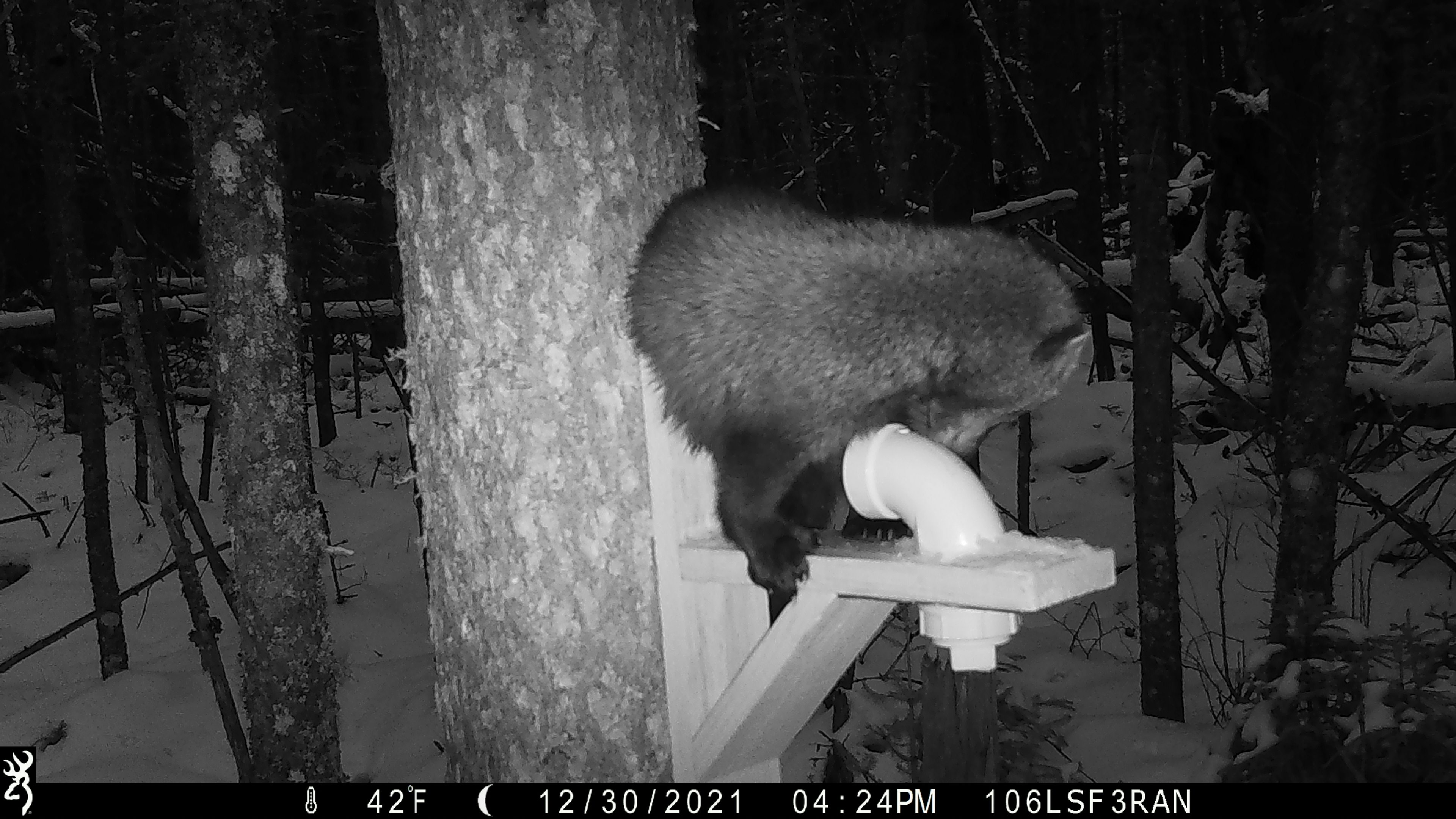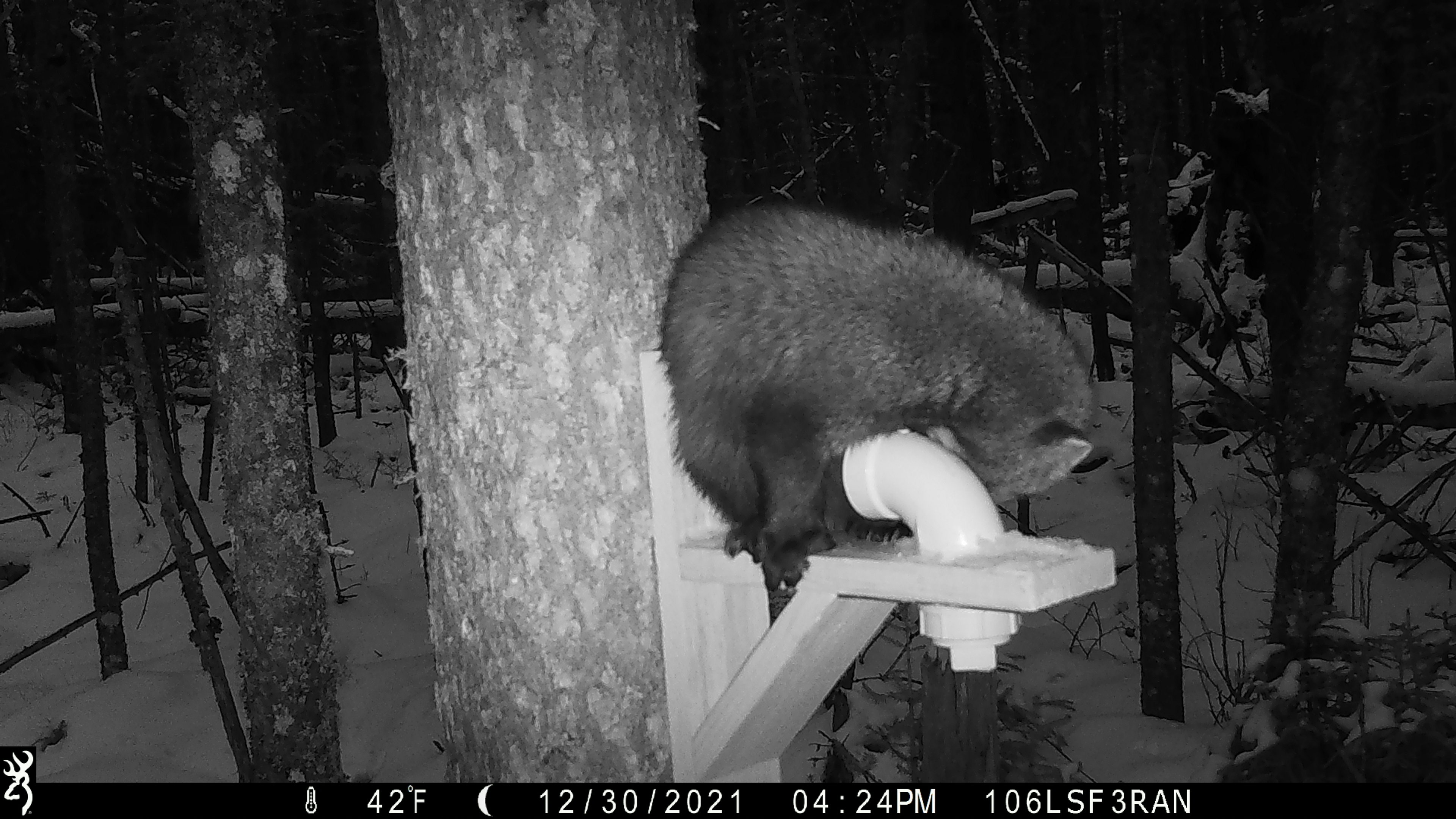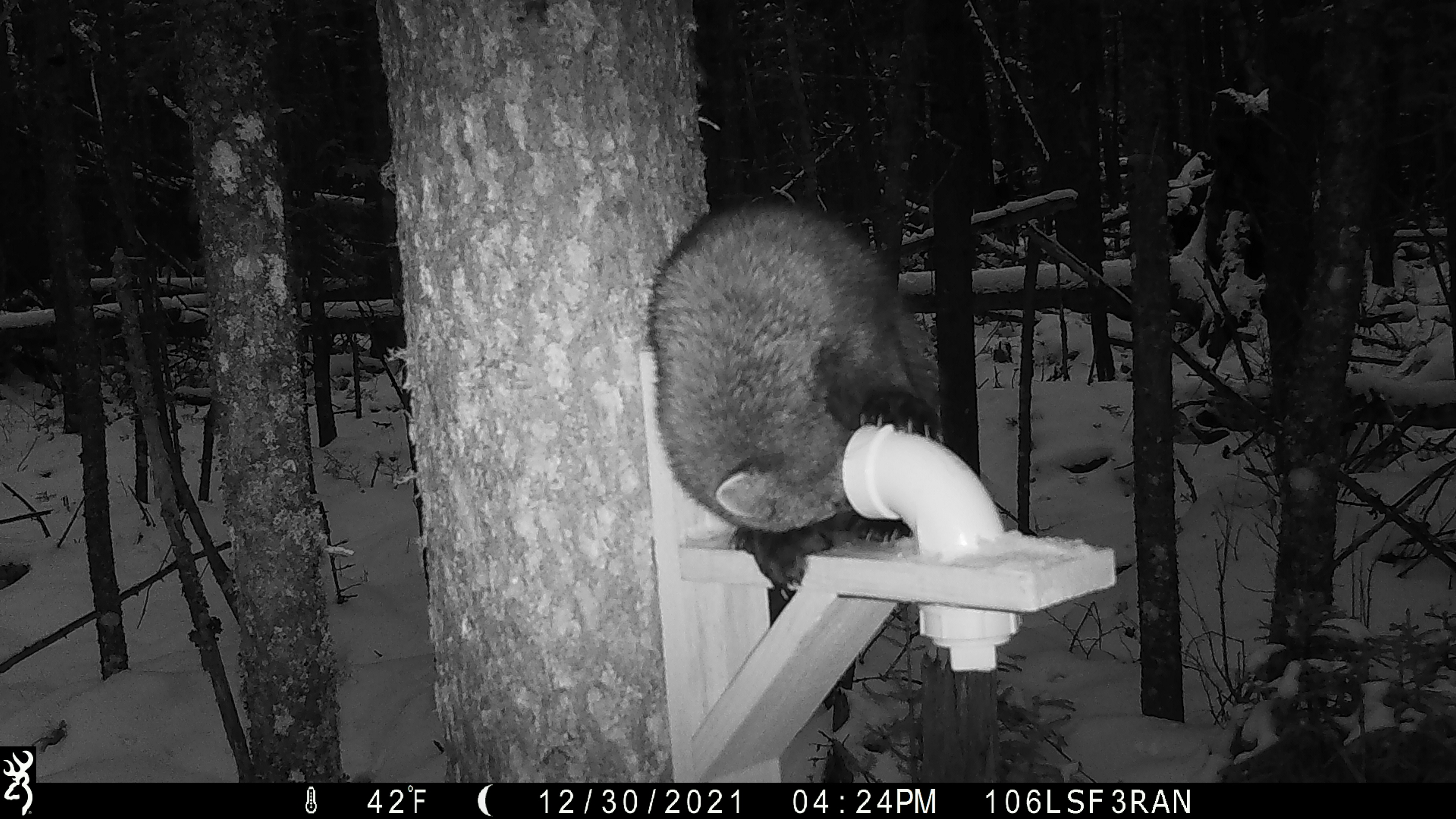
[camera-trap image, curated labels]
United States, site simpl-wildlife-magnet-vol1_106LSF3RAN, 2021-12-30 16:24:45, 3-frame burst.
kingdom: Animalia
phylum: Chordata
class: Mammalia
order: Carnivora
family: Mustelidae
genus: Pekania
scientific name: Pekania pennanti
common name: fisher